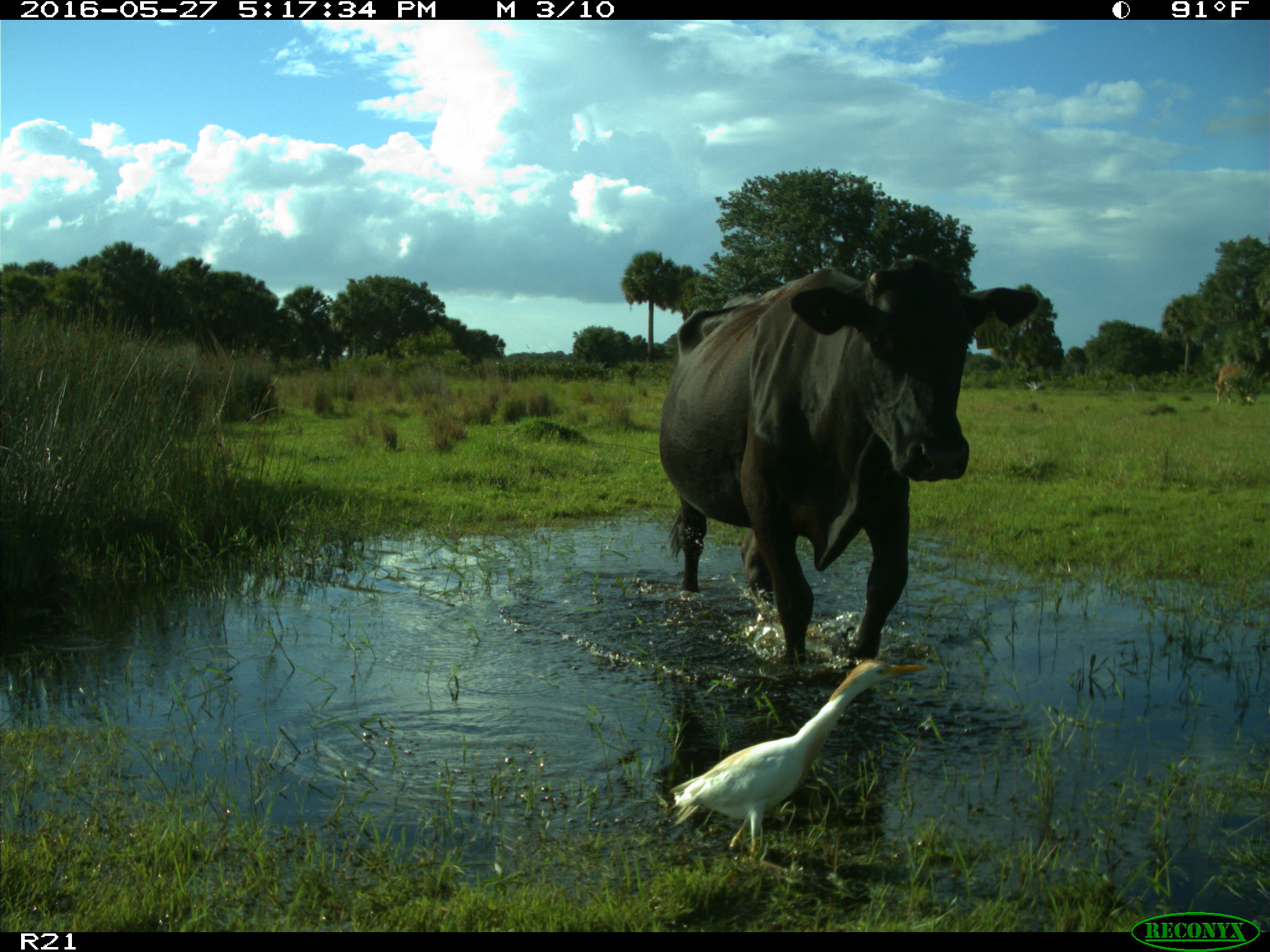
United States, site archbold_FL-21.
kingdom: Animalia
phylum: Chordata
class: Mammalia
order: Artiodactyla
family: Bovidae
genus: Bos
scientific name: Bos taurus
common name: domestic cow